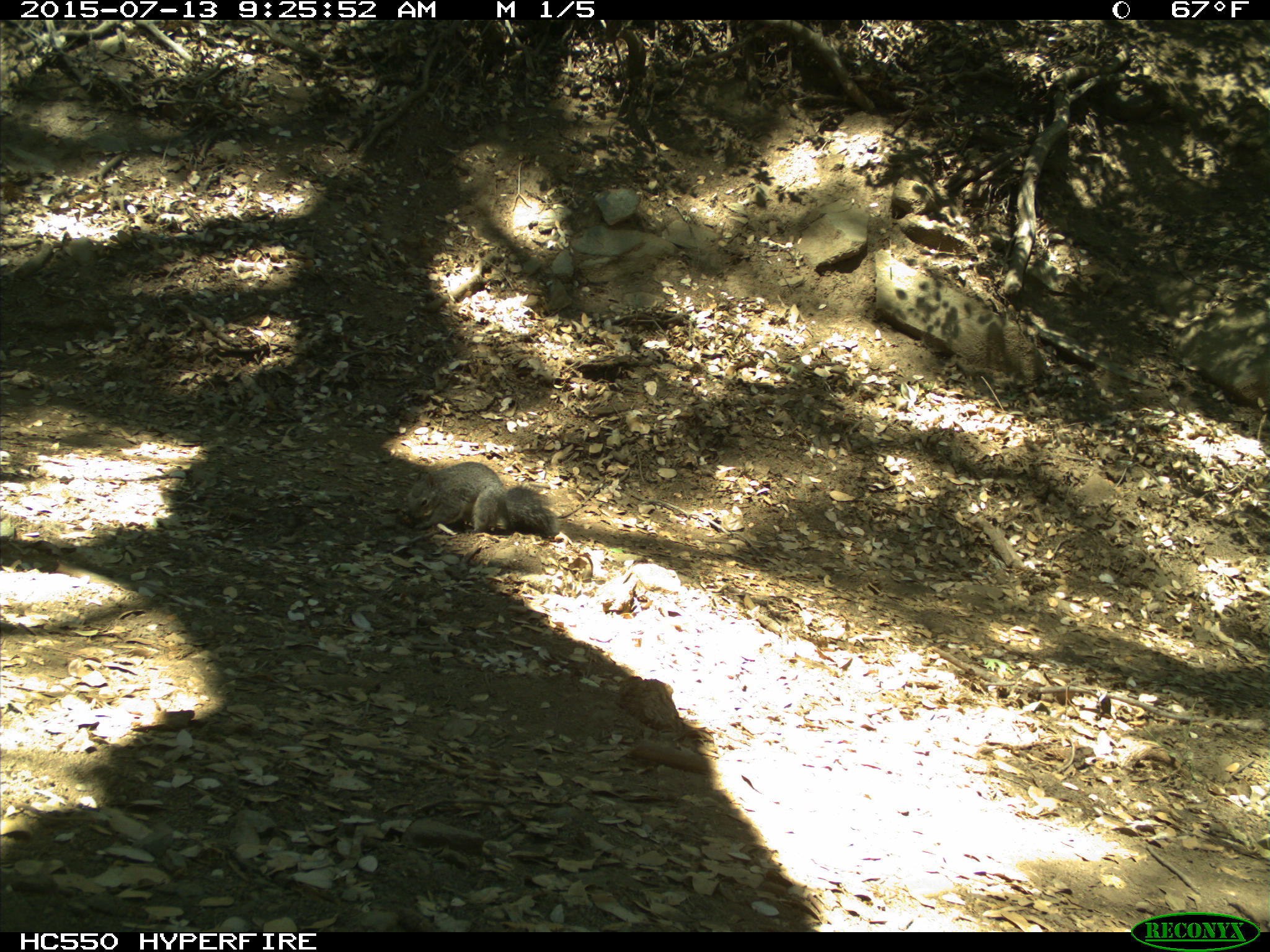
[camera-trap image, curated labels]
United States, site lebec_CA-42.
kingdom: Animalia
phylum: Chordata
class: Mammalia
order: Rodentia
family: Sciuridae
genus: Sciurus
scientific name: Sciurus carolinensis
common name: eastern gray squirrel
Sciurus carolinensis (eastern gray squirrel).